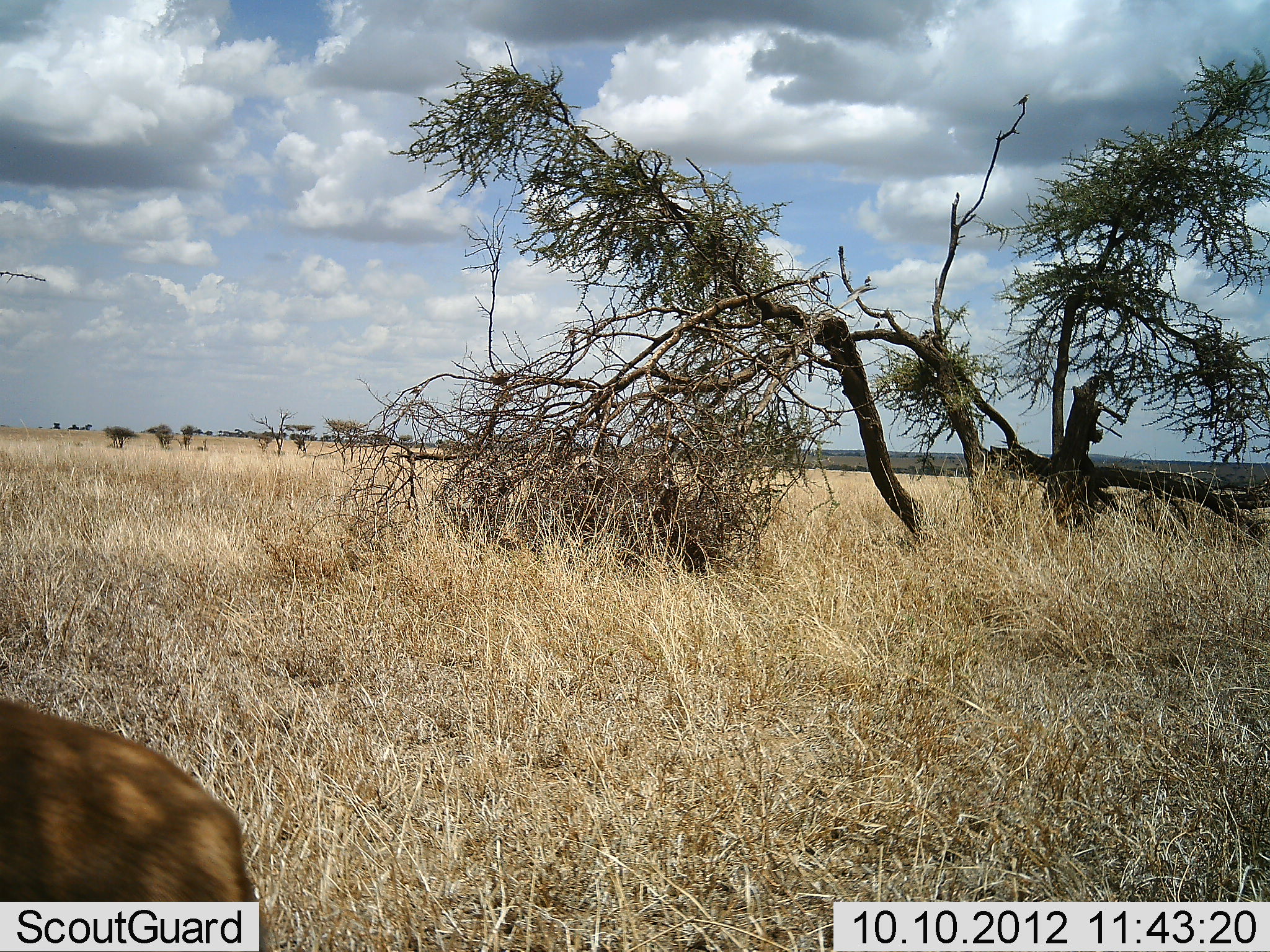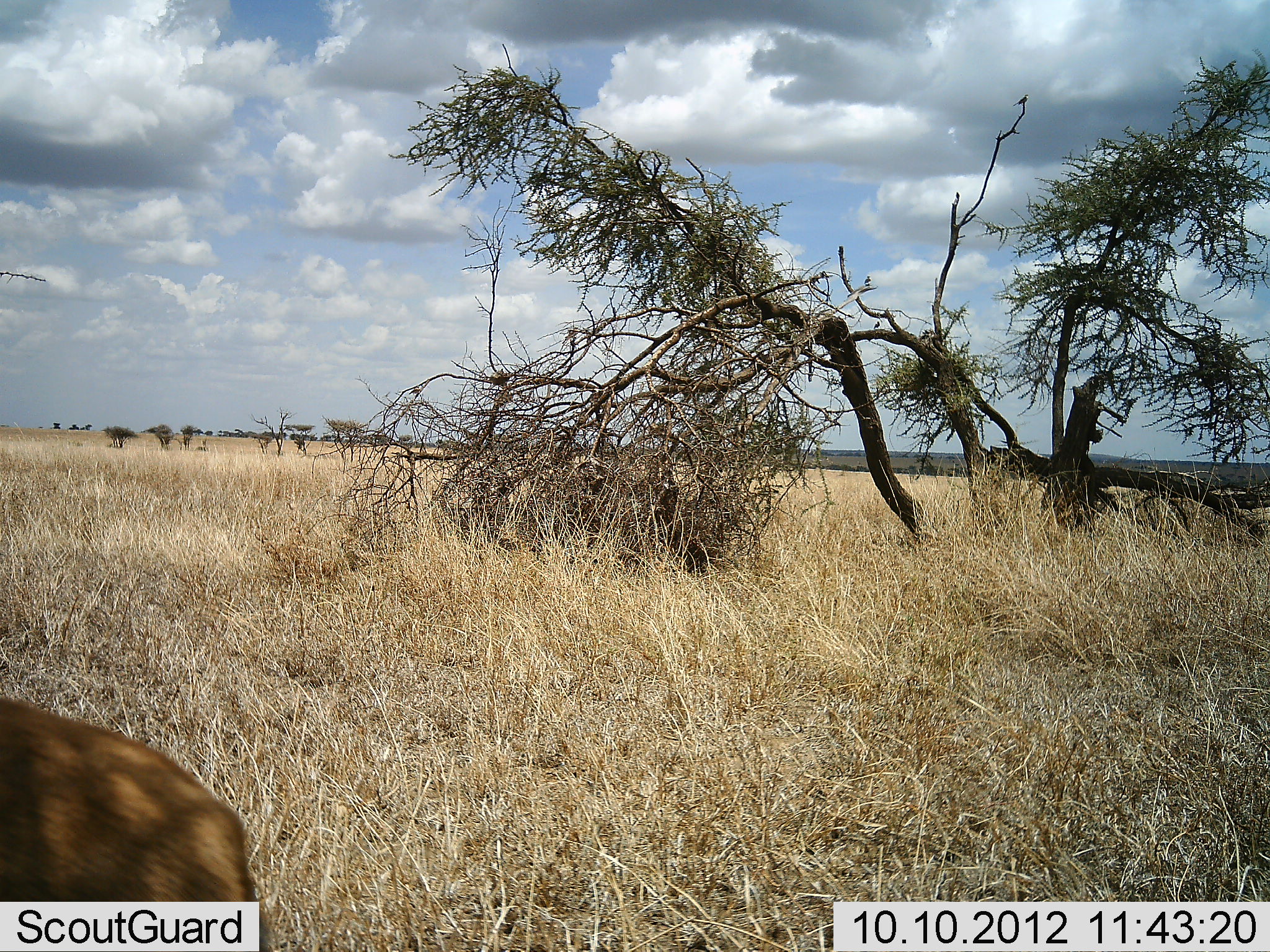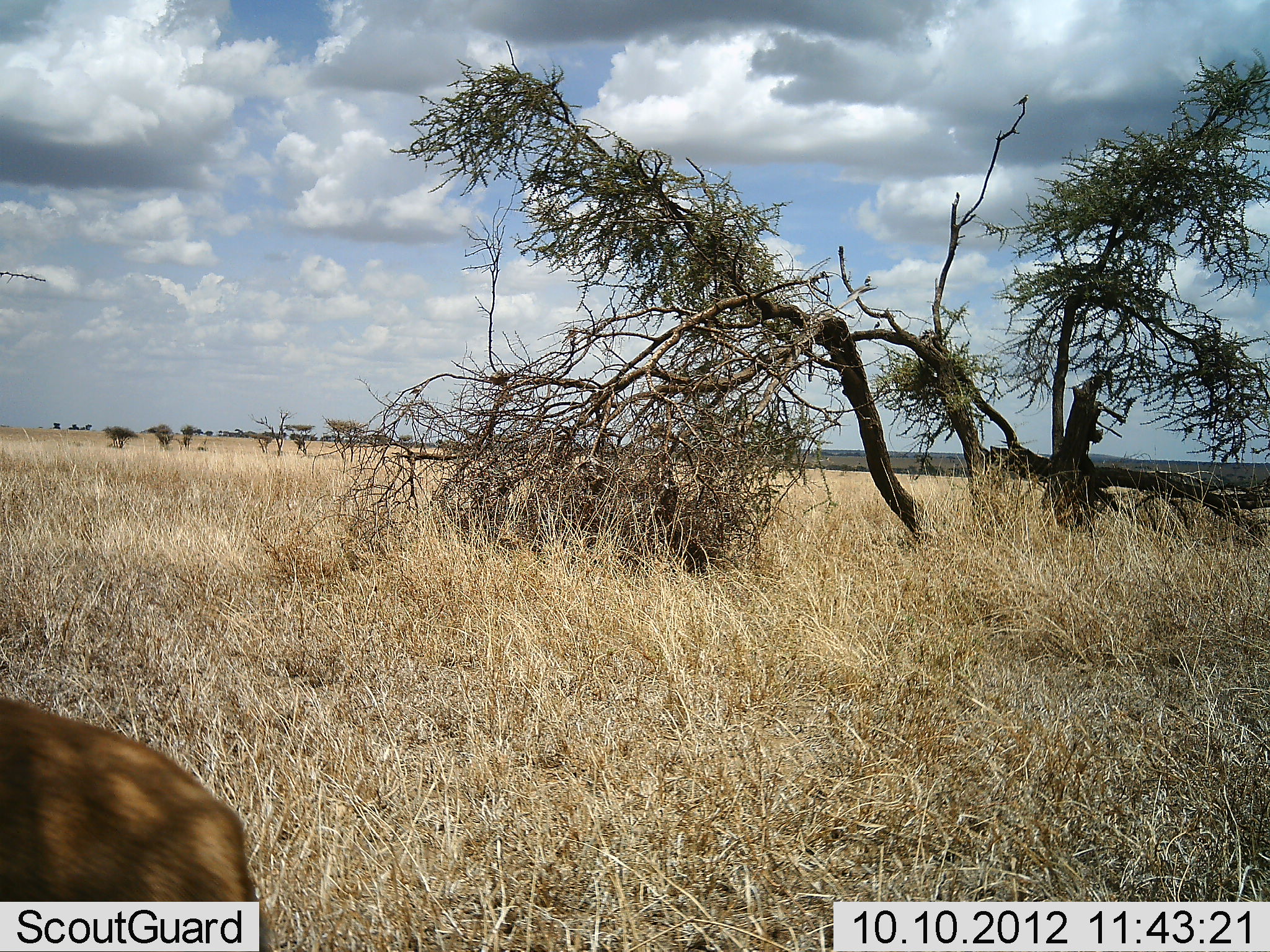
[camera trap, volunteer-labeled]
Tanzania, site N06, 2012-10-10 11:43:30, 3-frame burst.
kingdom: Animalia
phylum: Chordata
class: Mammalia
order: Carnivora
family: Felidae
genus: Panthera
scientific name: Panthera leo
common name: lion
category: lionfemale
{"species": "lionfemale (lion) (Panthera leo)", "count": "1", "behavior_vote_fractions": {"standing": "0%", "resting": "100%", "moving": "0%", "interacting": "0%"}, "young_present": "0%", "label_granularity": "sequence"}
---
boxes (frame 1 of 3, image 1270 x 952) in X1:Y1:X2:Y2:
animal: 1:692:275:952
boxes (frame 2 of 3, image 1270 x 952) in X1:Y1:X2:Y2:
animal: 0:693:273:952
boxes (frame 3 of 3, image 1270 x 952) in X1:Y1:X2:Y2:
animal: 0:690:279:952